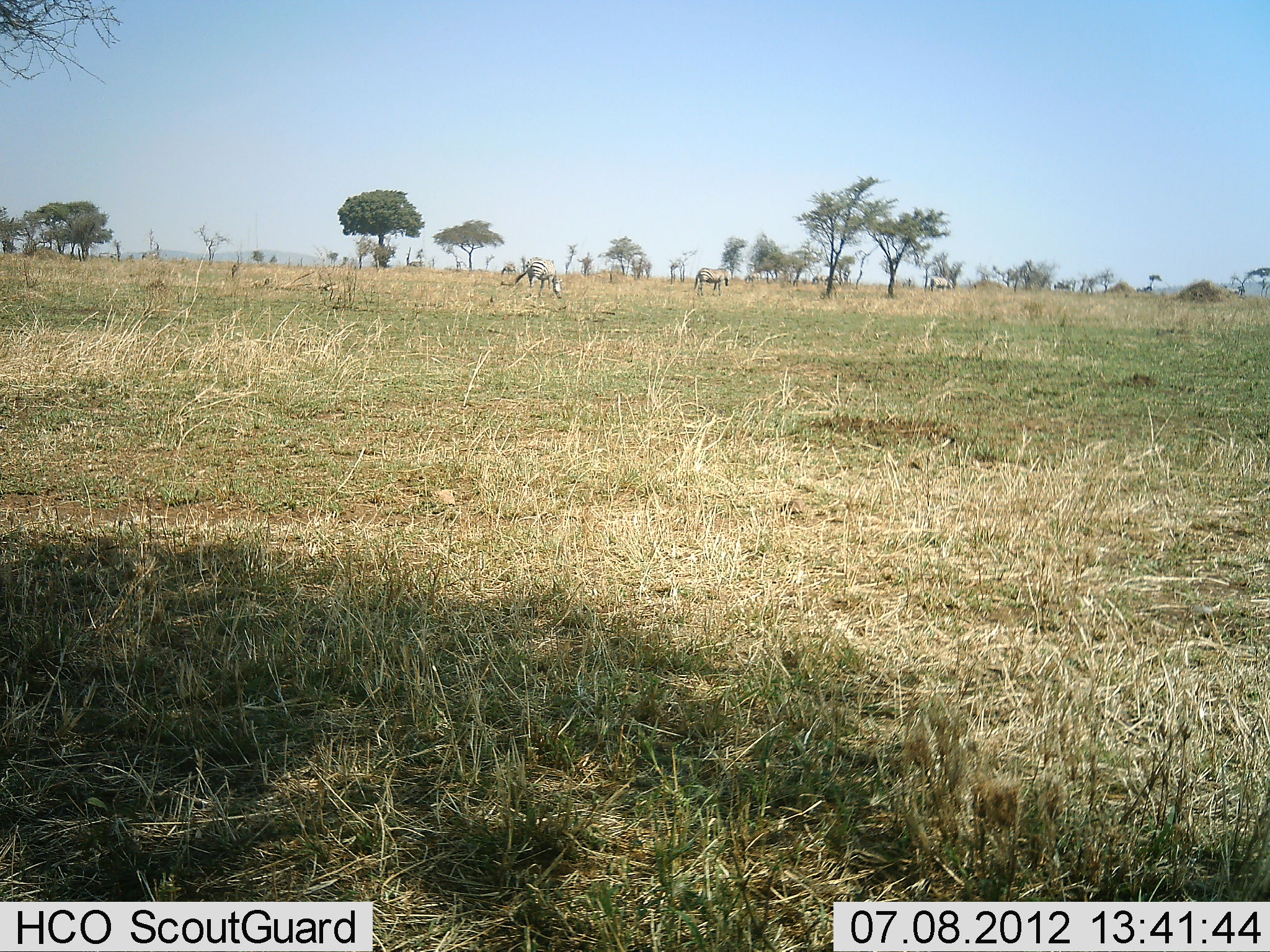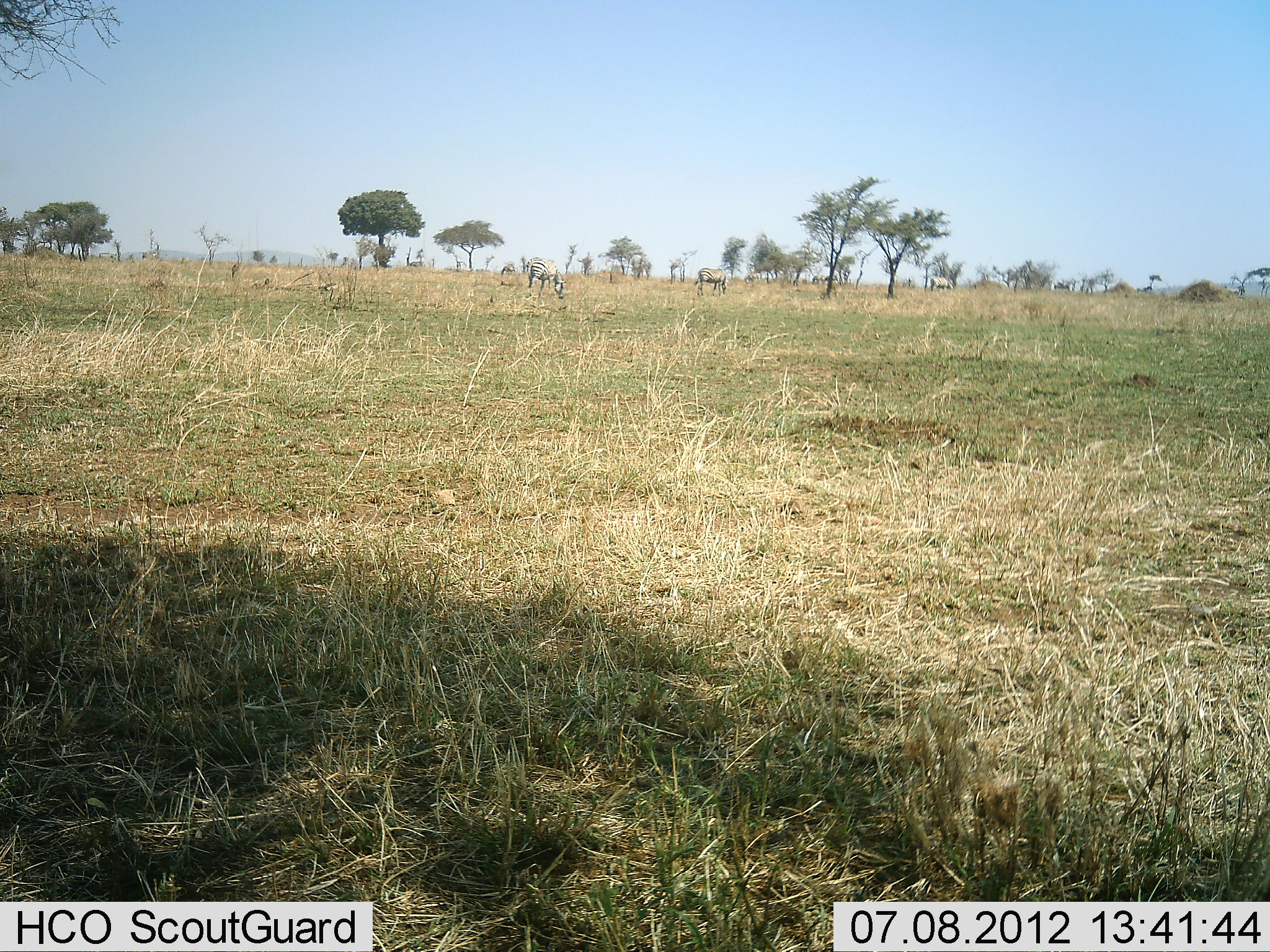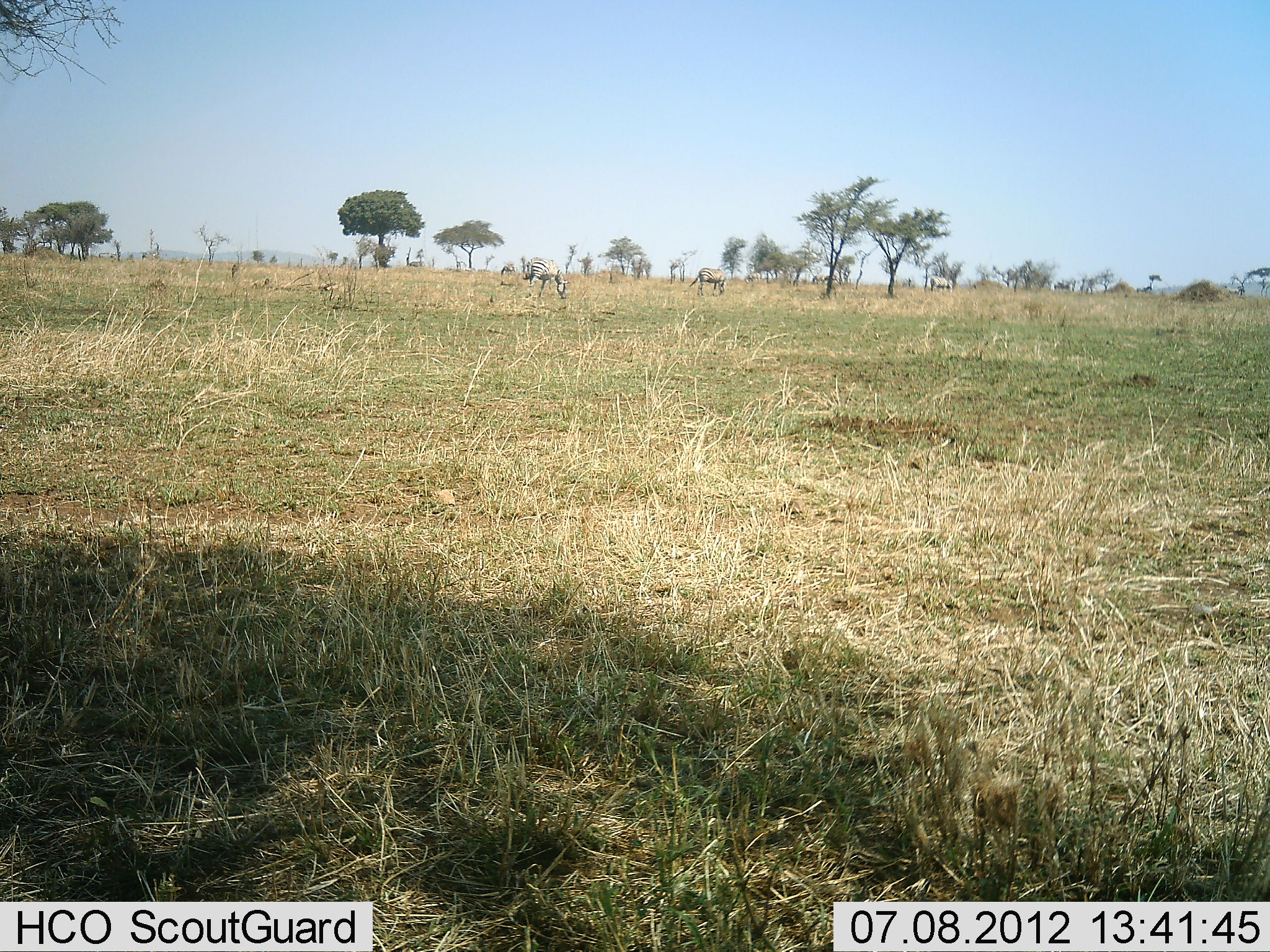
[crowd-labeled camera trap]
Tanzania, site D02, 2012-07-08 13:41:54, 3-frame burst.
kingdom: Animalia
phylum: Chordata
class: Mammalia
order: Perissodactyla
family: Equidae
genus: Equus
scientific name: Equus quagga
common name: plains zebra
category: zebra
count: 2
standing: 20%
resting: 10%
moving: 10%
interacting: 0%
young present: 0%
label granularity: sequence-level